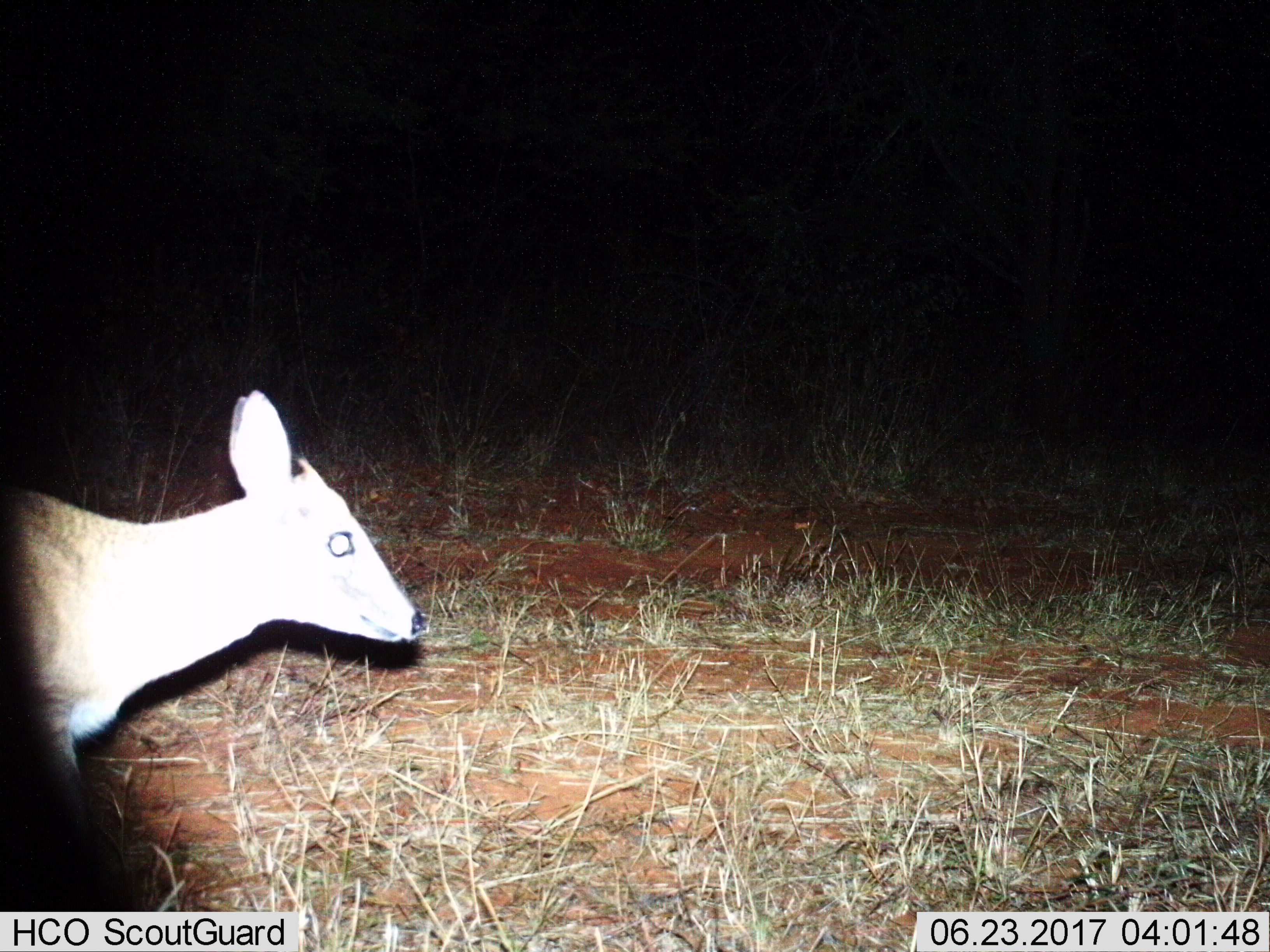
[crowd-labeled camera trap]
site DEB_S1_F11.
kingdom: Animalia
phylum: Chordata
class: Mammalia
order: Artiodactyla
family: Bovidae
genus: Sylvicapra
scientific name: Sylvicapra grimmia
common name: common duiker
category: duikercommongrey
Duikercommongrey (common duiker) (Sylvicapra grimmia), count 1. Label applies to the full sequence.